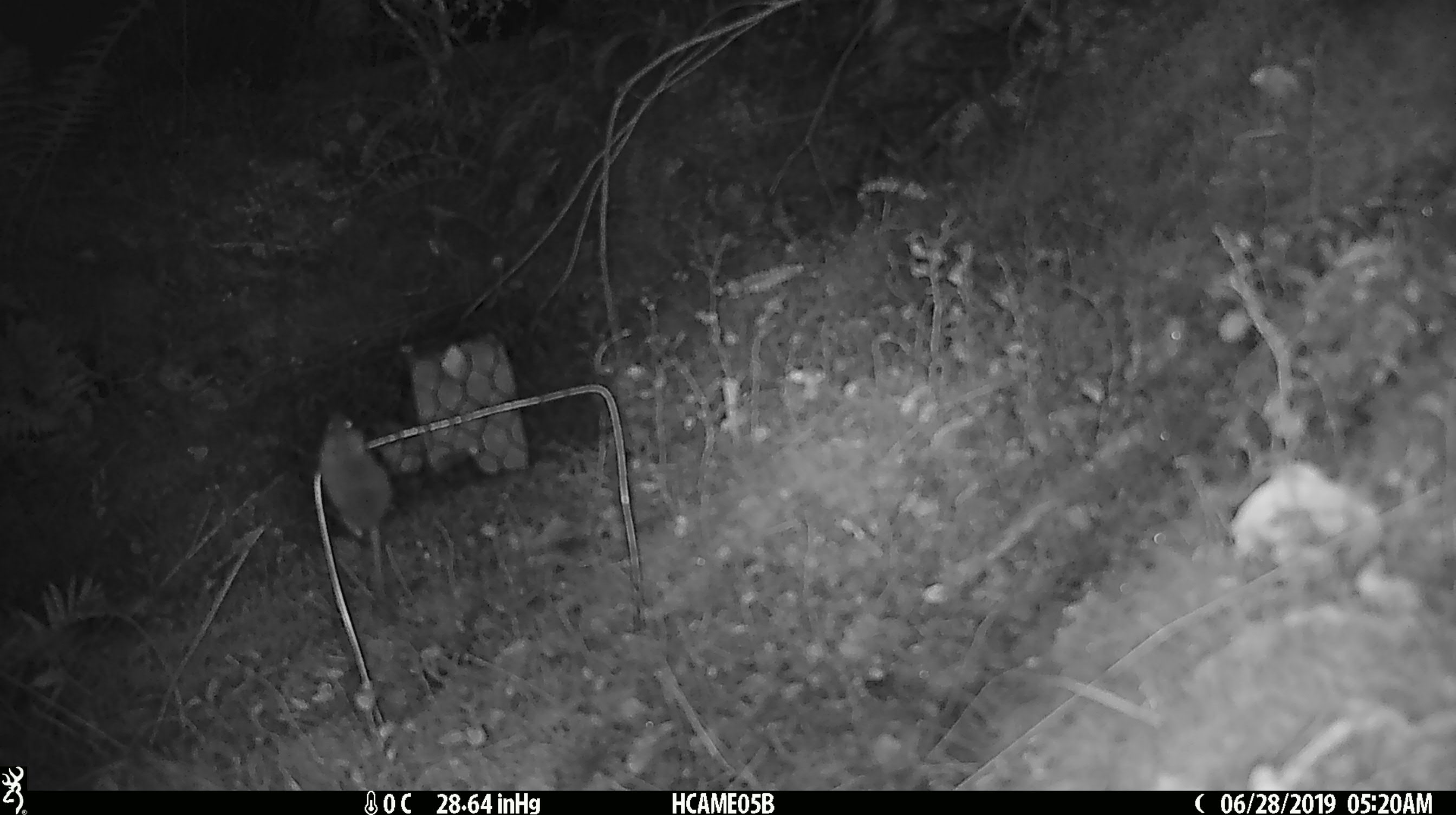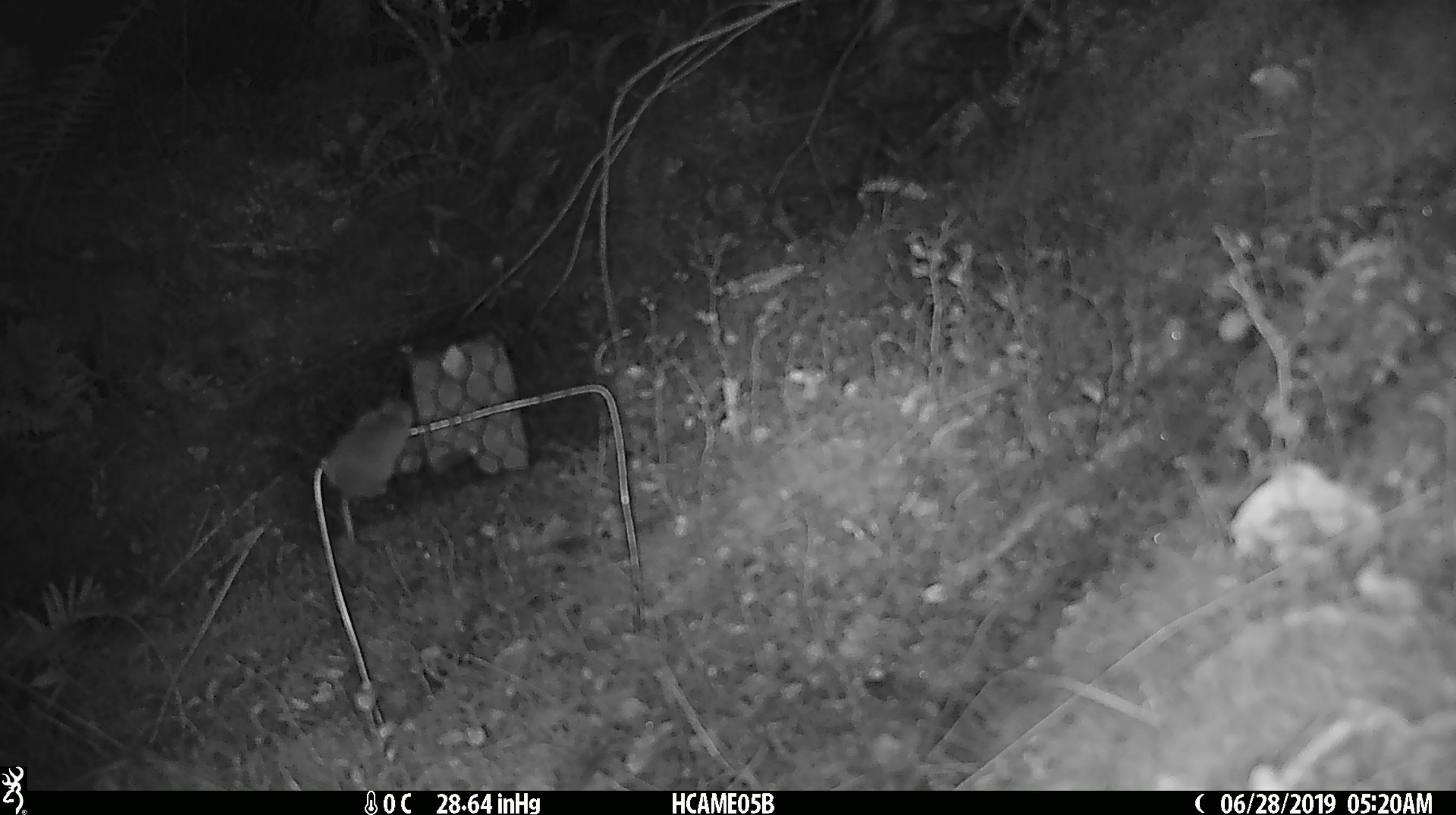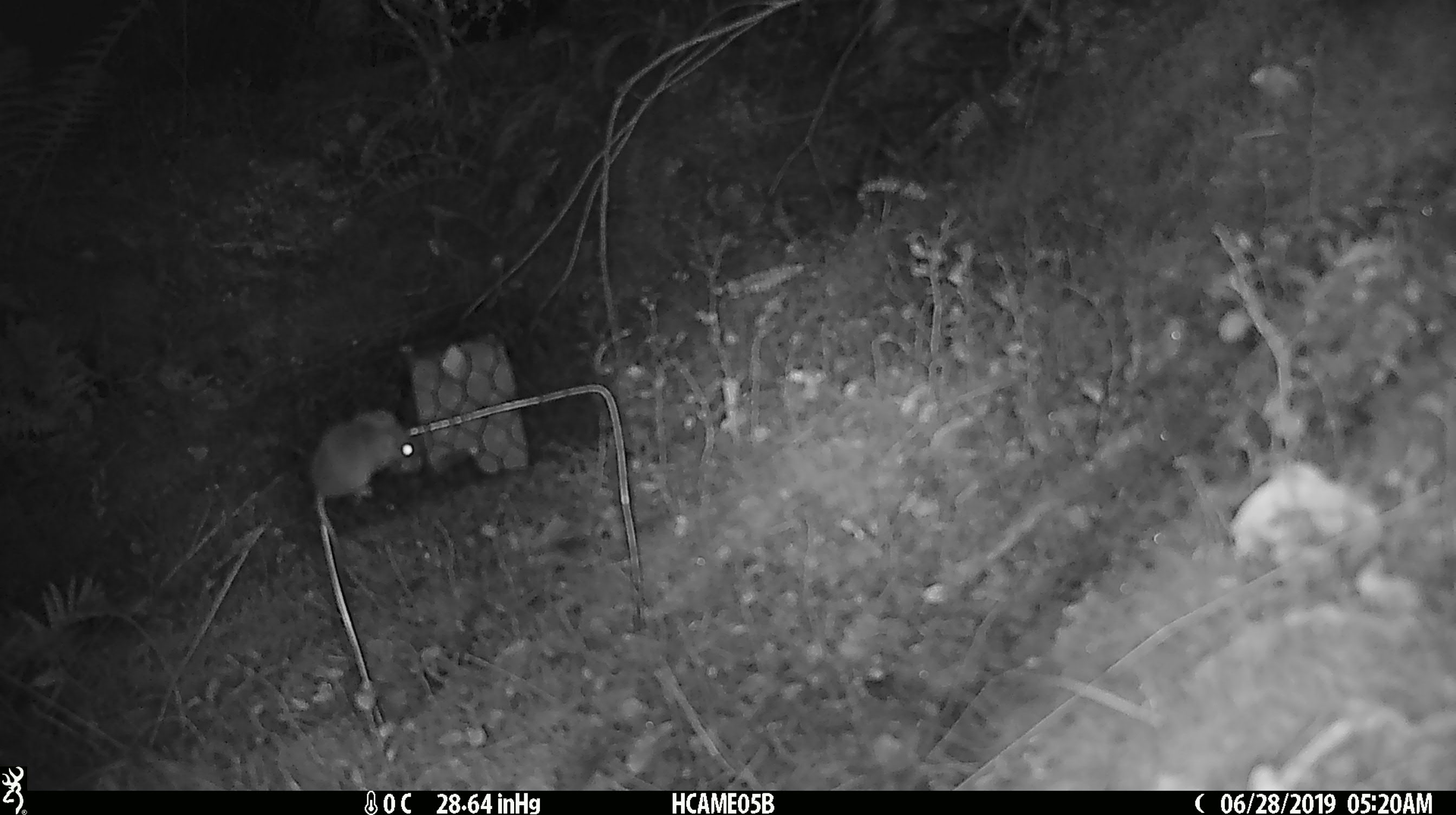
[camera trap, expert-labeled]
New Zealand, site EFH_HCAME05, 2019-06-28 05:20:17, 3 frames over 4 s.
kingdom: Animalia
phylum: Chordata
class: Mammalia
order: Rodentia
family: Muridae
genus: Mus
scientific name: Mus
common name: mouse